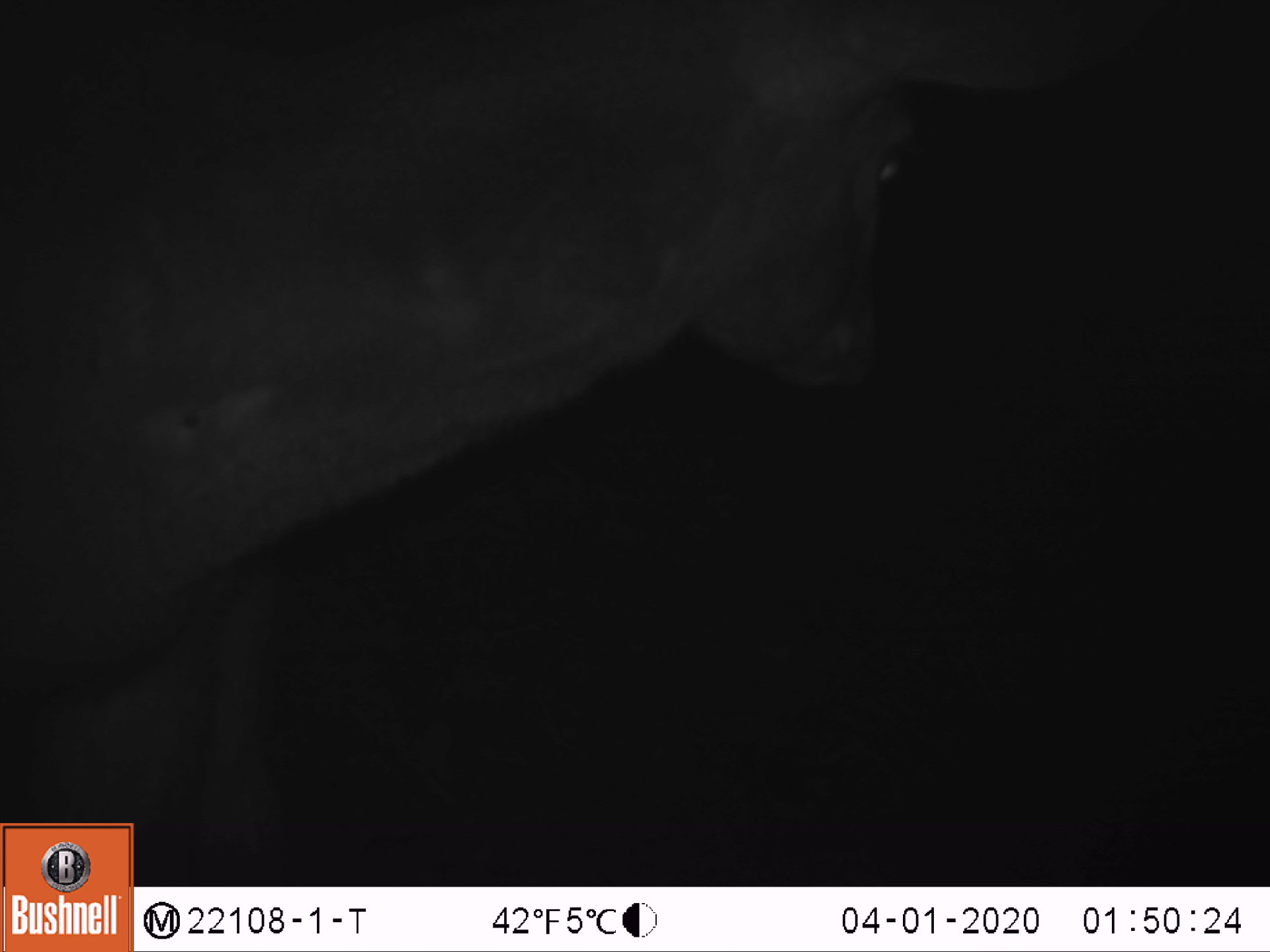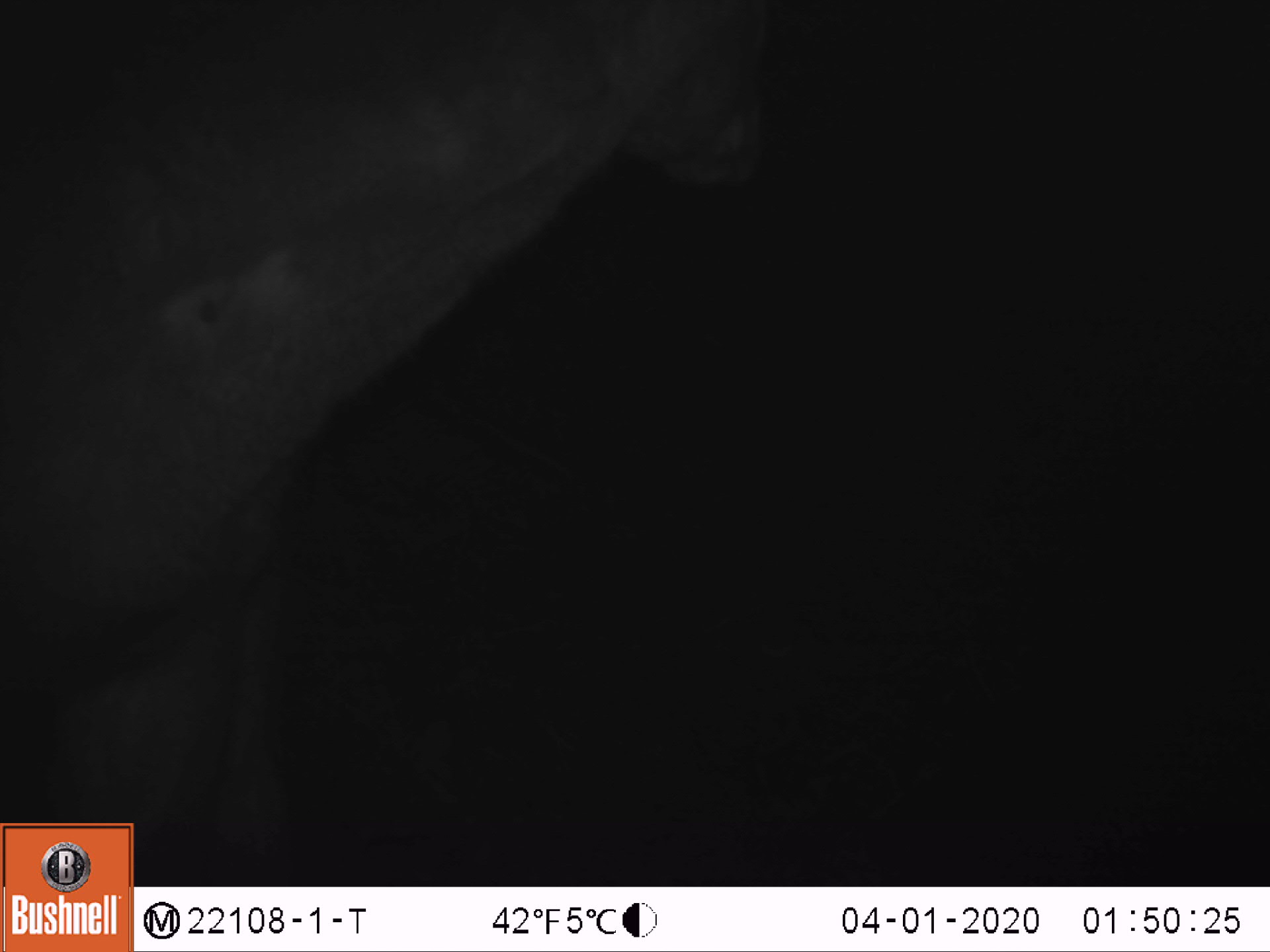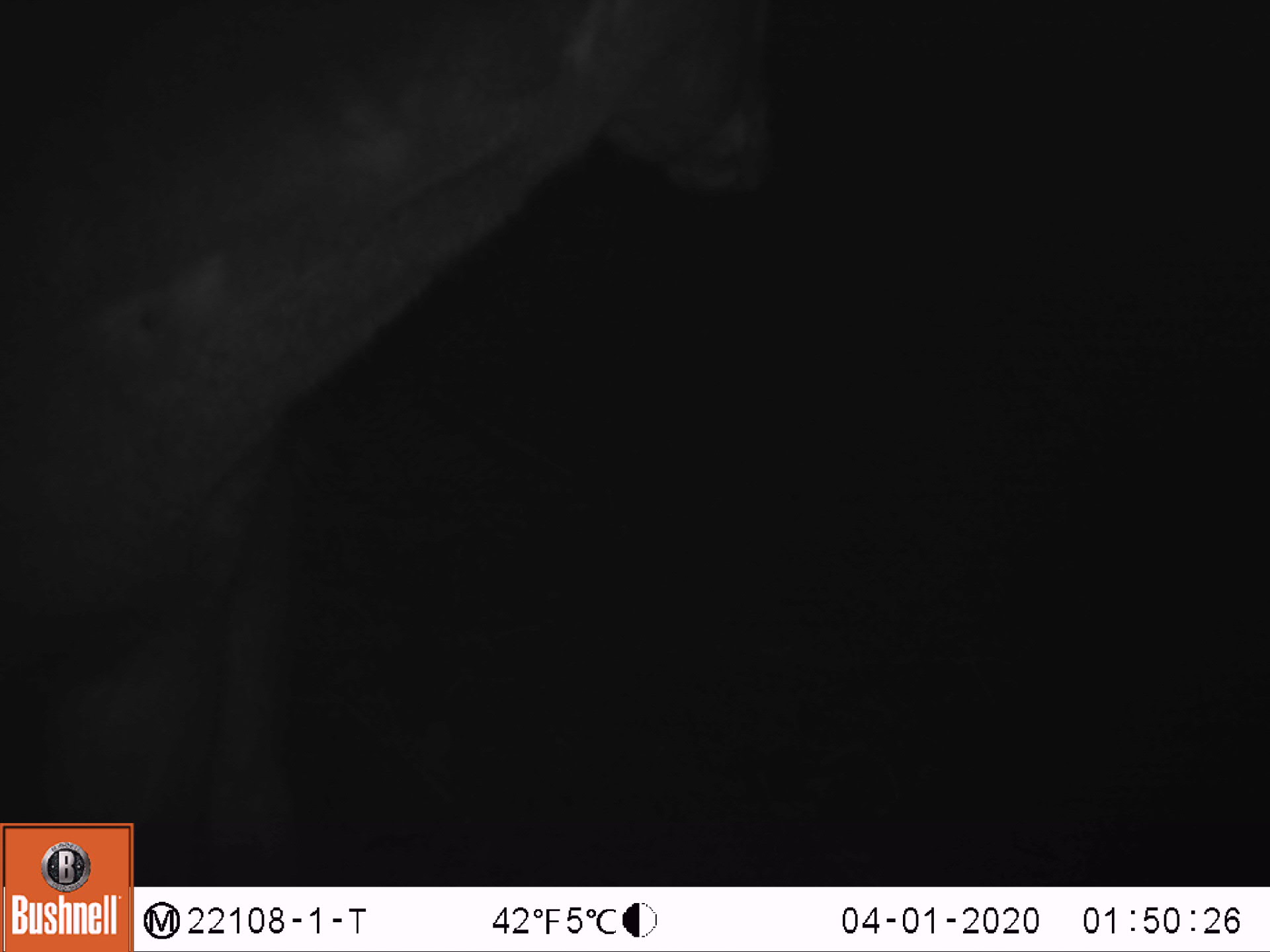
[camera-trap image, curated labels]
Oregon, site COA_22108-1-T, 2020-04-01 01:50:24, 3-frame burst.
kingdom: Animalia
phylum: Chordata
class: Mammalia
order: Artiodactyla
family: Cervidae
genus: Odocoileus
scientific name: Odocoileus hemionus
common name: black-tailed deer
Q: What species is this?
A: Black-tailed deer (Odocoileus hemionus).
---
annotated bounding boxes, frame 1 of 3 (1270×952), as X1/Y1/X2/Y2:
black-tailed deer: 0/0/1178/735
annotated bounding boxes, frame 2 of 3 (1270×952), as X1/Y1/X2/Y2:
black-tailed deer: 0/0/804/764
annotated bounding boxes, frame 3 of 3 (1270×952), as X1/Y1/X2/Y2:
black-tailed deer: 2/0/803/770